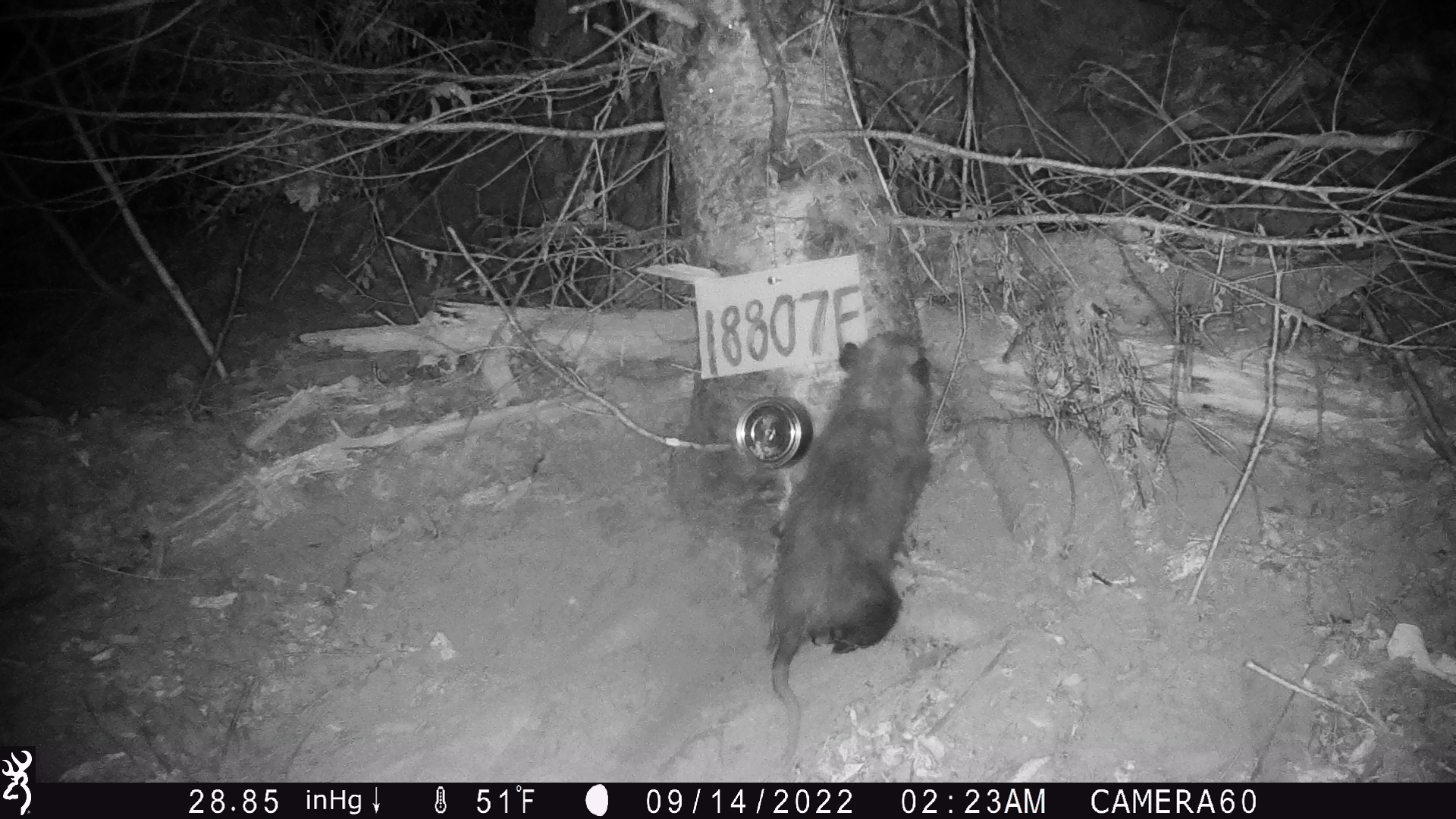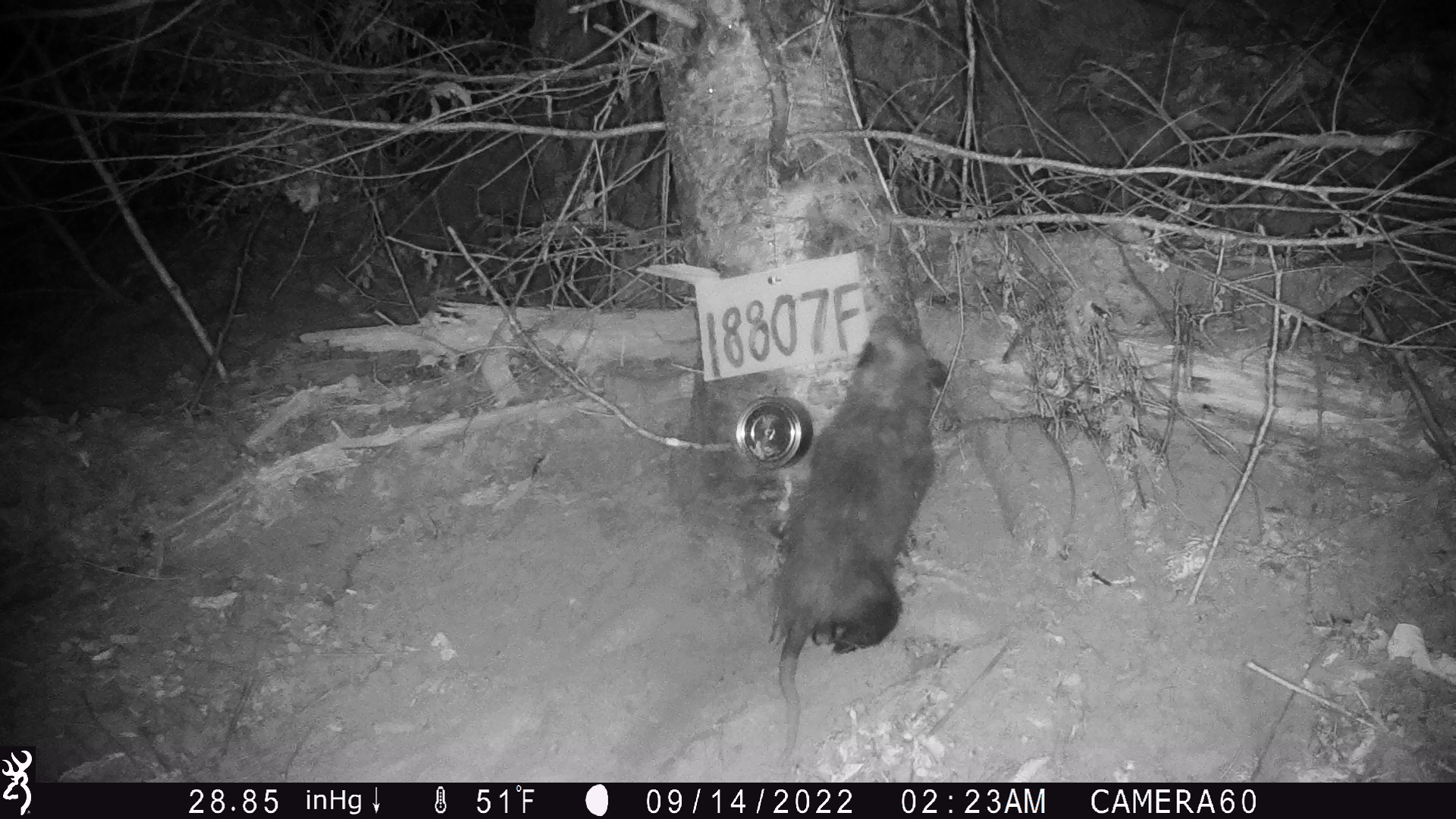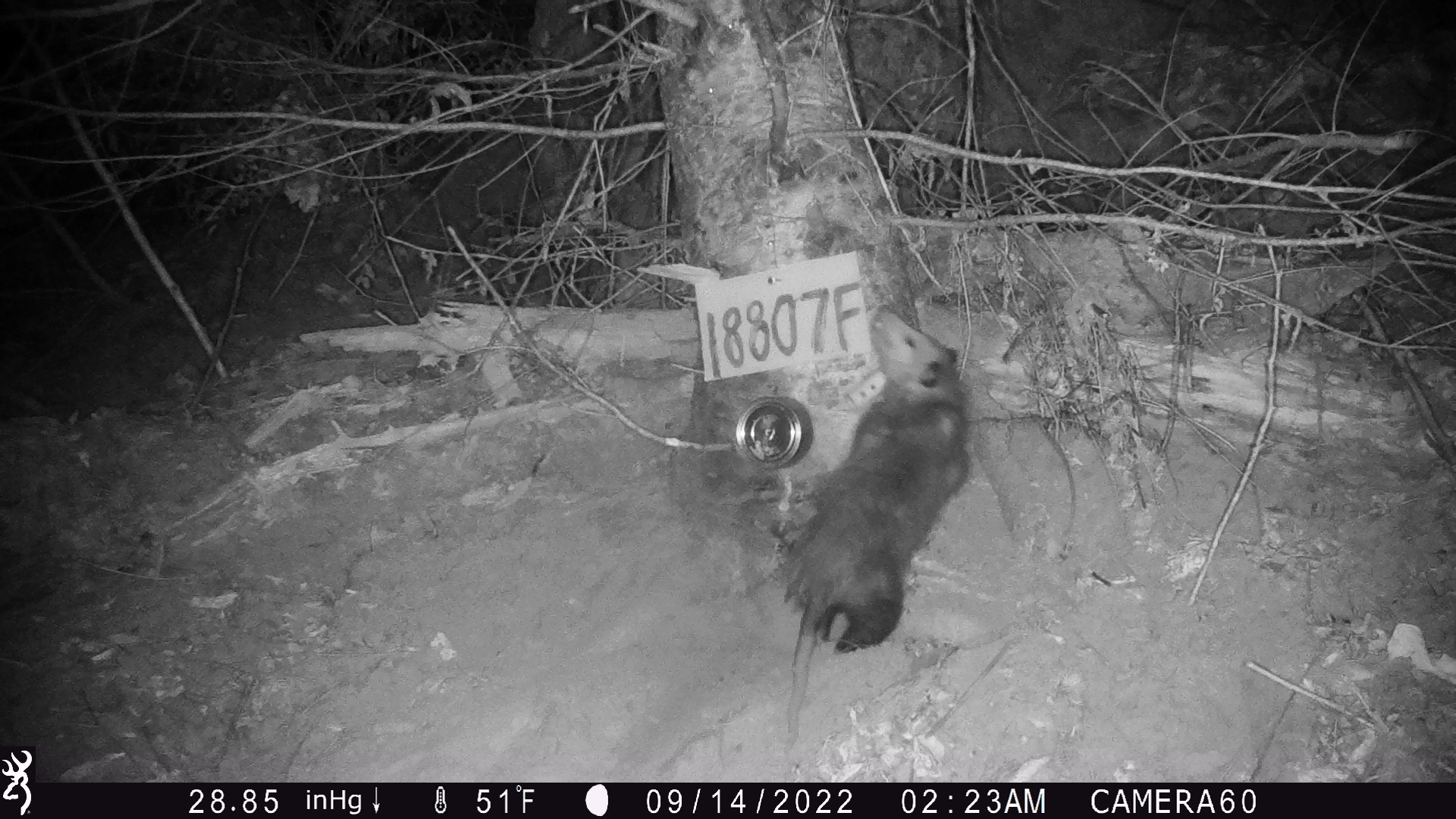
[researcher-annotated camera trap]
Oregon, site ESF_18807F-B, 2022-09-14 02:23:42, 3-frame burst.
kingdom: Animalia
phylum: Chordata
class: Mammalia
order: Didelphimorphia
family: Didelphidae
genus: Didelphis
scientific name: Didelphis virginiana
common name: virginia opossum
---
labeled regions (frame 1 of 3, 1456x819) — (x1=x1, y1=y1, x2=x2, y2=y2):
virginia opossum: (x1=753, y1=311, x2=955, y2=766)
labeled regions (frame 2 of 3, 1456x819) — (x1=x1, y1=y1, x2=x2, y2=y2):
virginia opossum: (x1=750, y1=299, x2=966, y2=777)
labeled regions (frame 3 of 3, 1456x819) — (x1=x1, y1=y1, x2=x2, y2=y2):
virginia opossum: (x1=766, y1=294, x2=1011, y2=762)